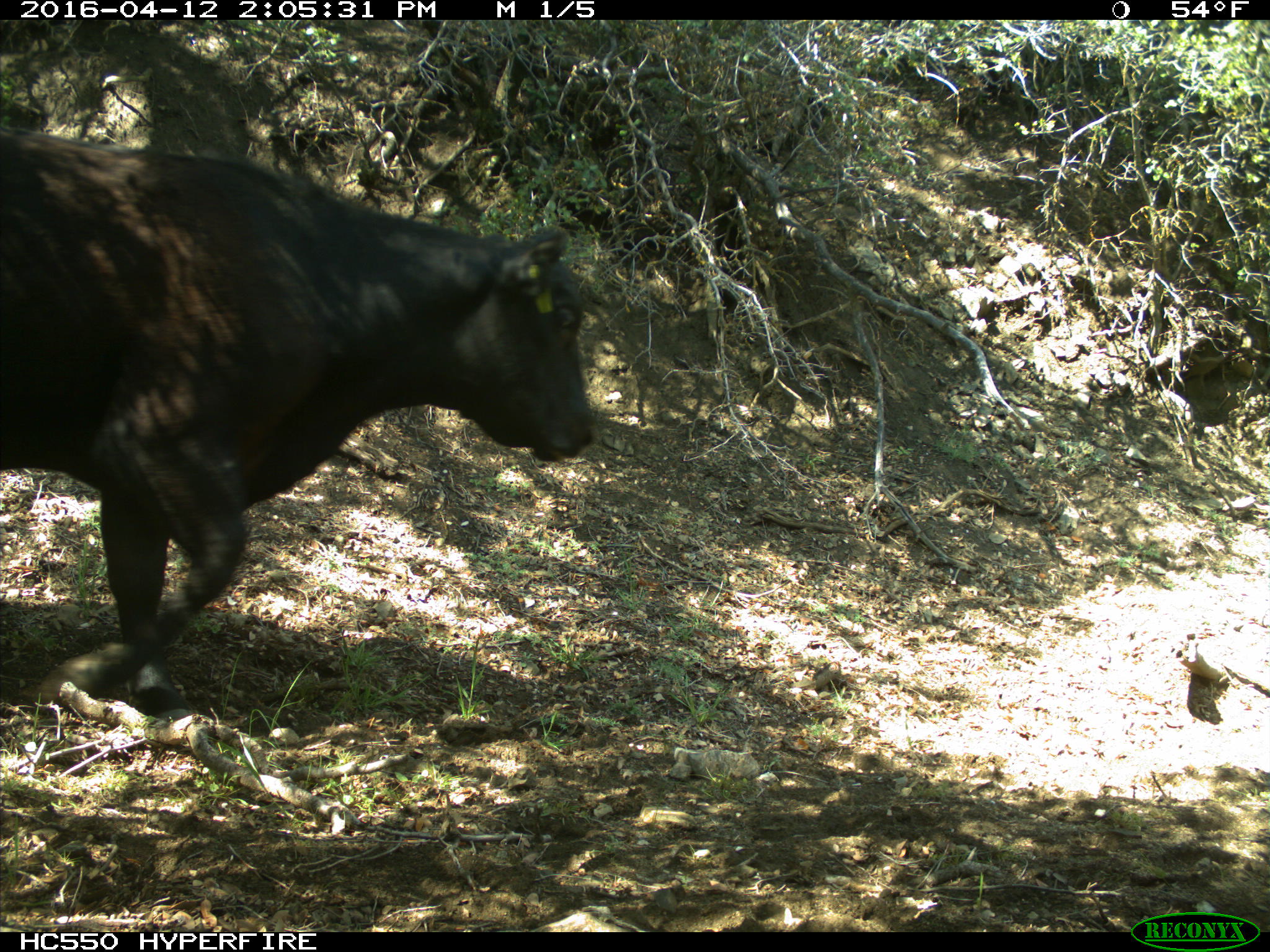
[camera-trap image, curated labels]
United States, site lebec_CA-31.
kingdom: Animalia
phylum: Chordata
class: Mammalia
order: Artiodactyla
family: Bovidae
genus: Bos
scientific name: Bos taurus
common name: domestic cow